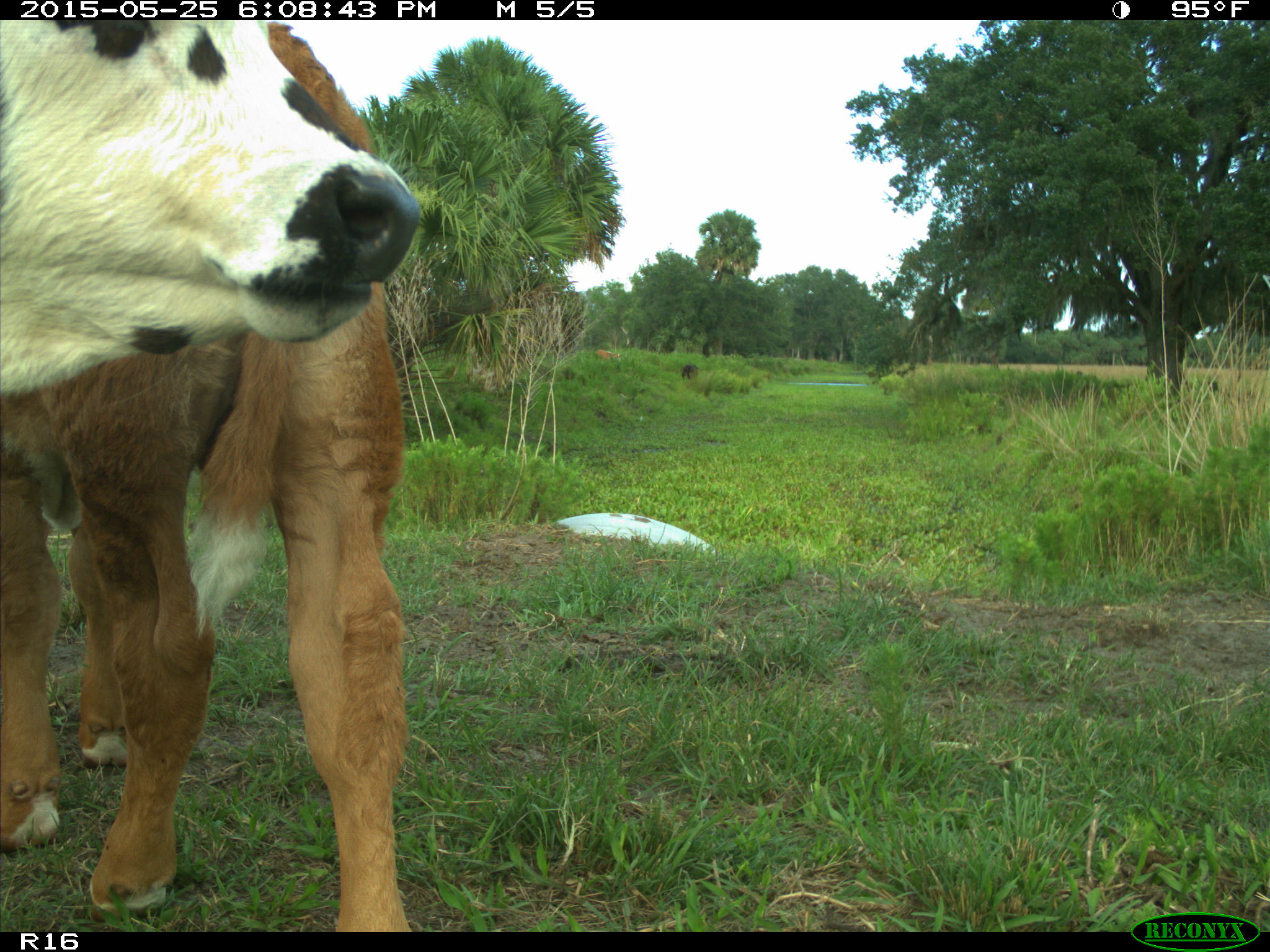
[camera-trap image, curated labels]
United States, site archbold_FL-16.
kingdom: Animalia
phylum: Chordata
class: Mammalia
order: Artiodactyla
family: Bovidae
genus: Bos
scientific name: Bos taurus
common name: domestic cow